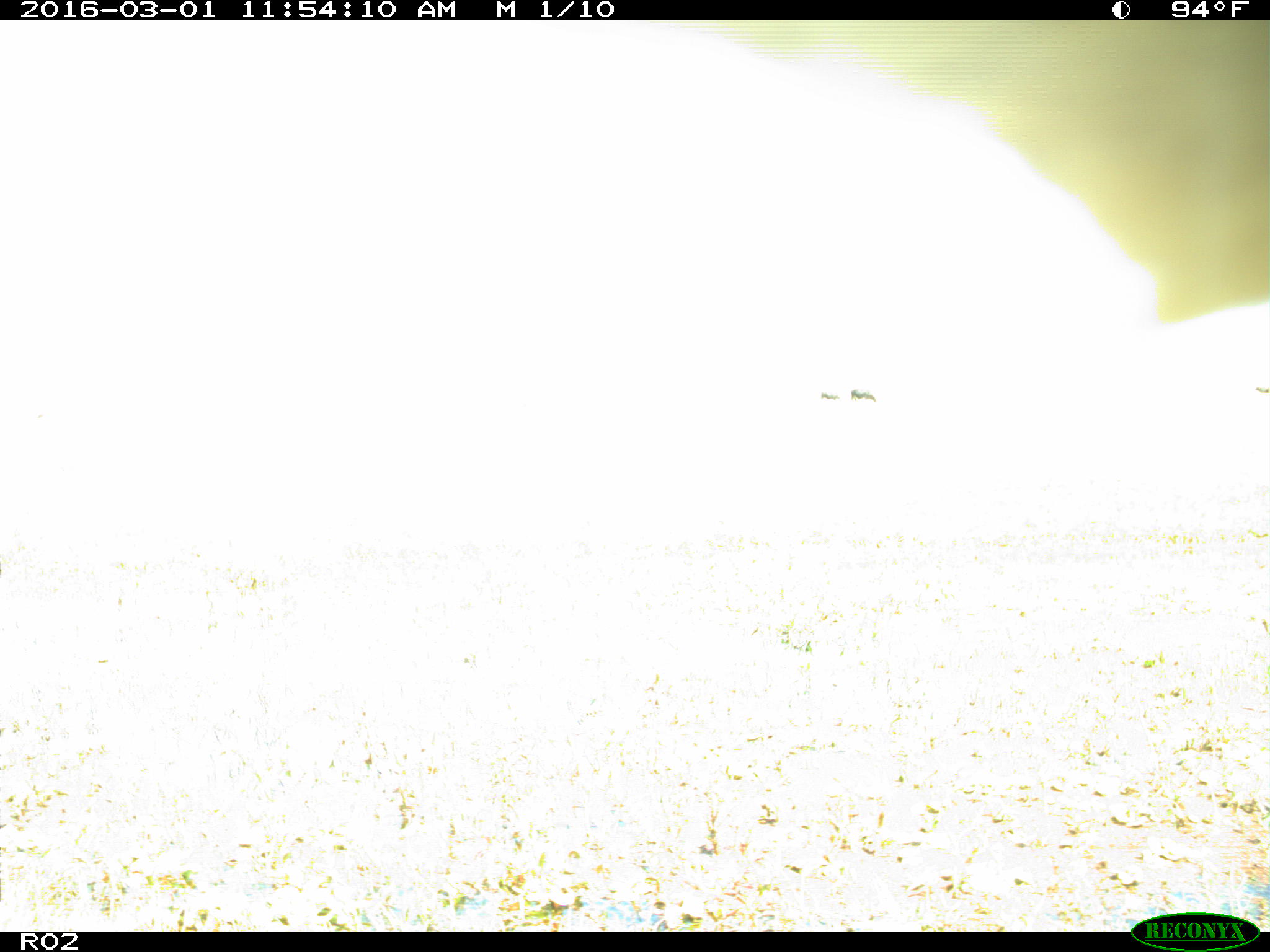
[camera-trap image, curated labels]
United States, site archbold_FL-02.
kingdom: Animalia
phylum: Chordata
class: Mammalia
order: Artiodactyla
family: Bovidae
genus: Bos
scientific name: Bos taurus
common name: domestic cow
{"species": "Bos taurus (domestic cow)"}